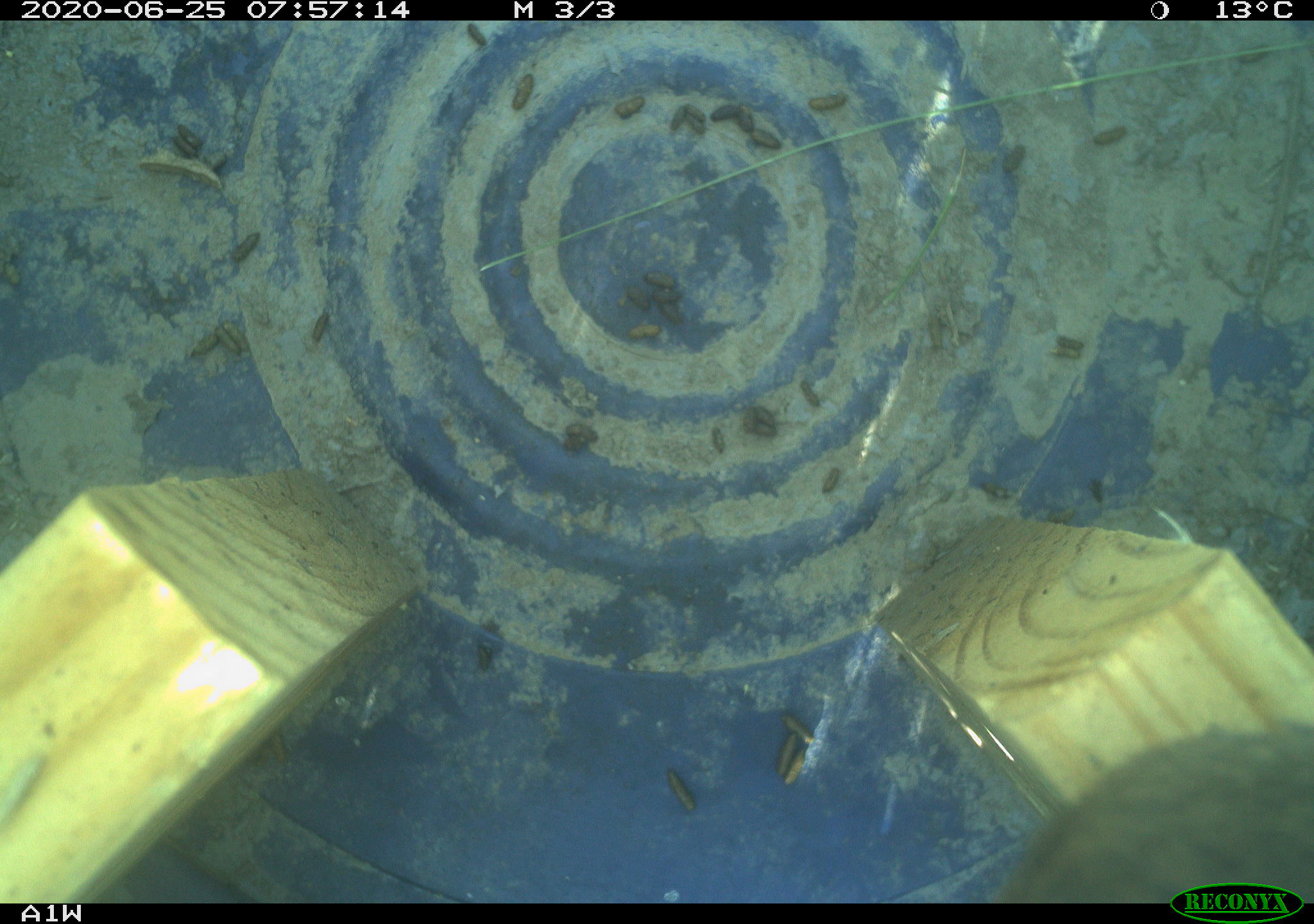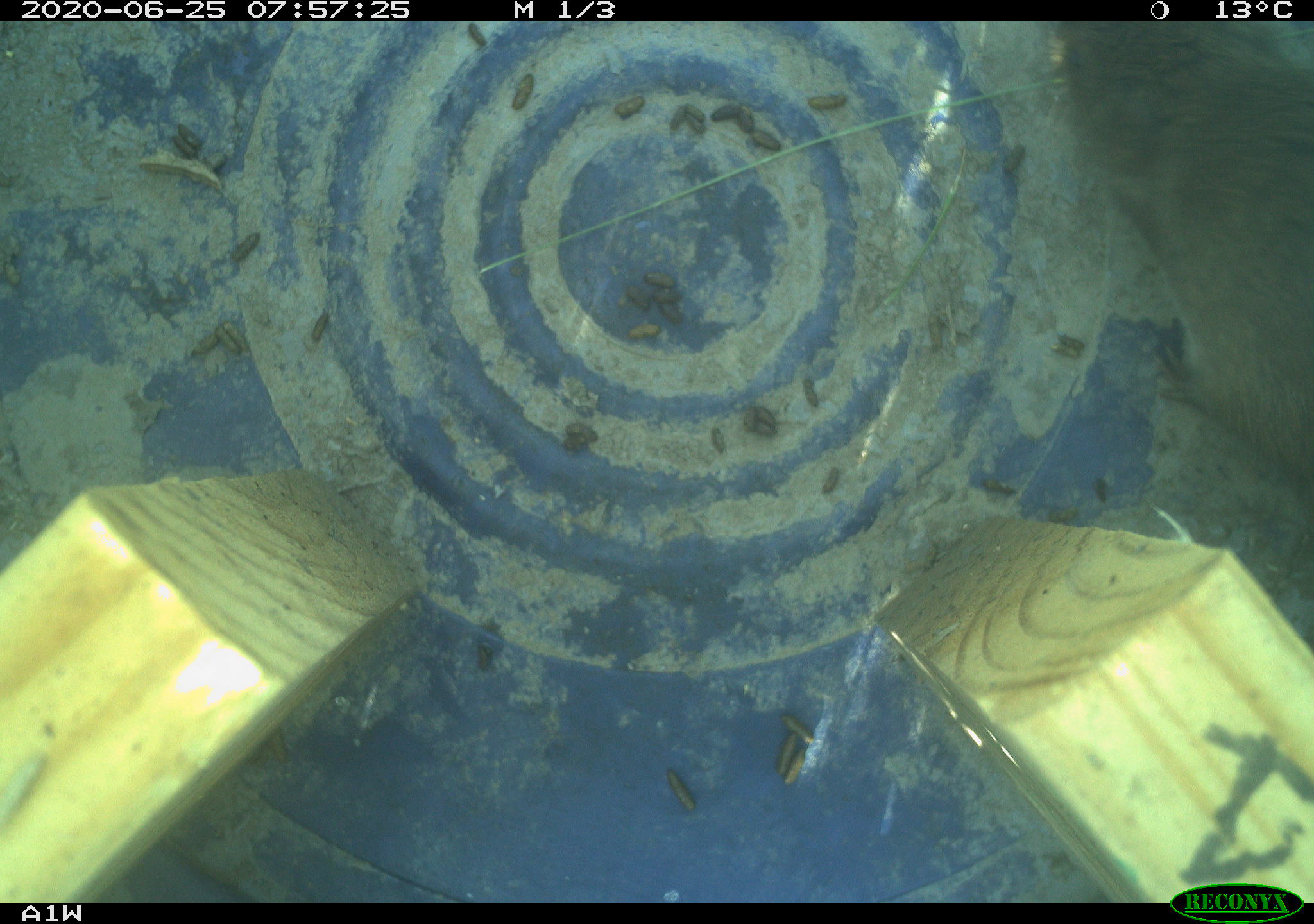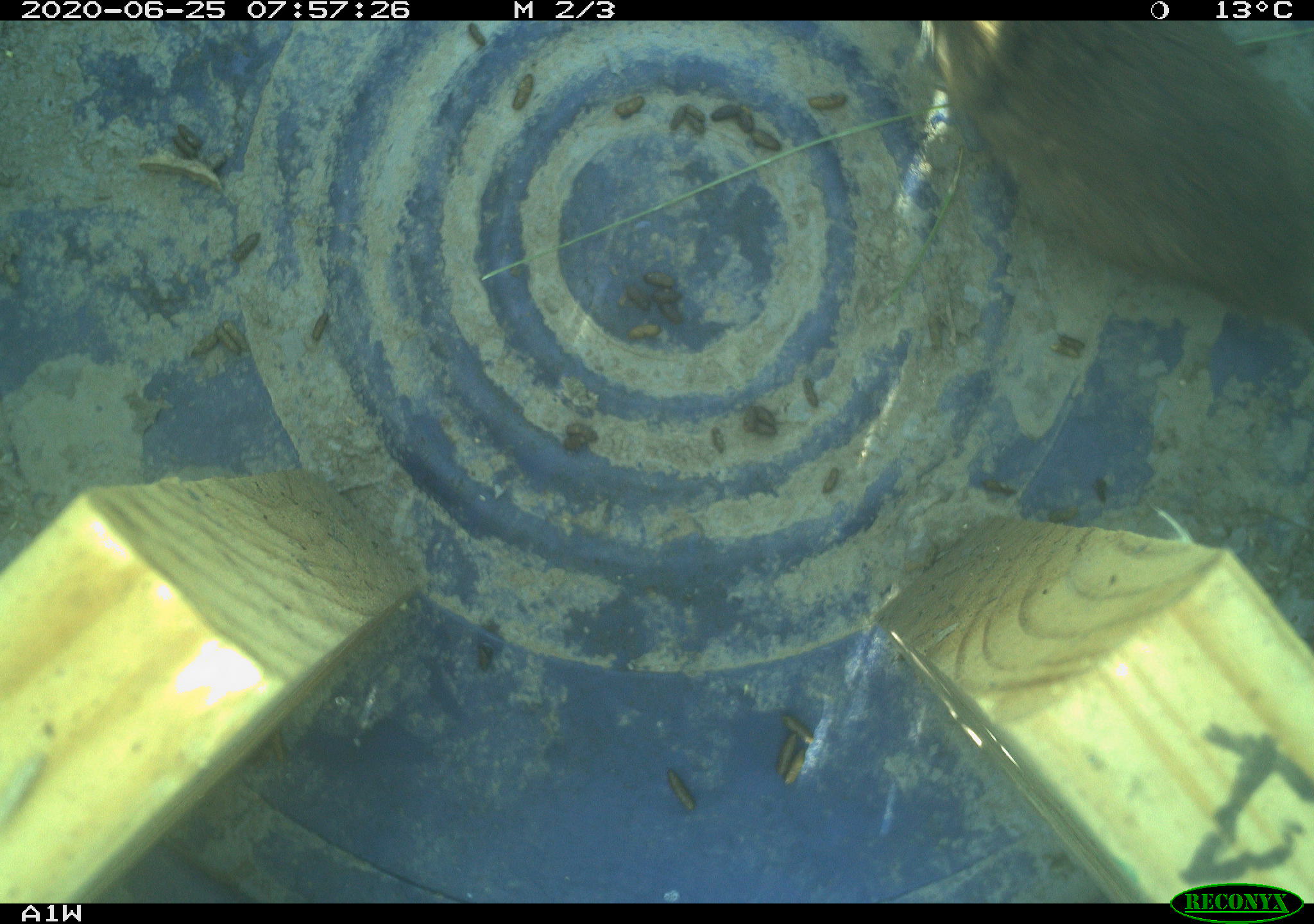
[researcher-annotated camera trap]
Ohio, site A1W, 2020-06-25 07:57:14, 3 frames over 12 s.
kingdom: Animalia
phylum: Chordata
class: Mammalia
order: Rodentia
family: Cricetidae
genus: Microtus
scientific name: Microtus pennsylvanicus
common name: meadow vole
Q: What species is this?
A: Meadow vole (Microtus pennsylvanicus).